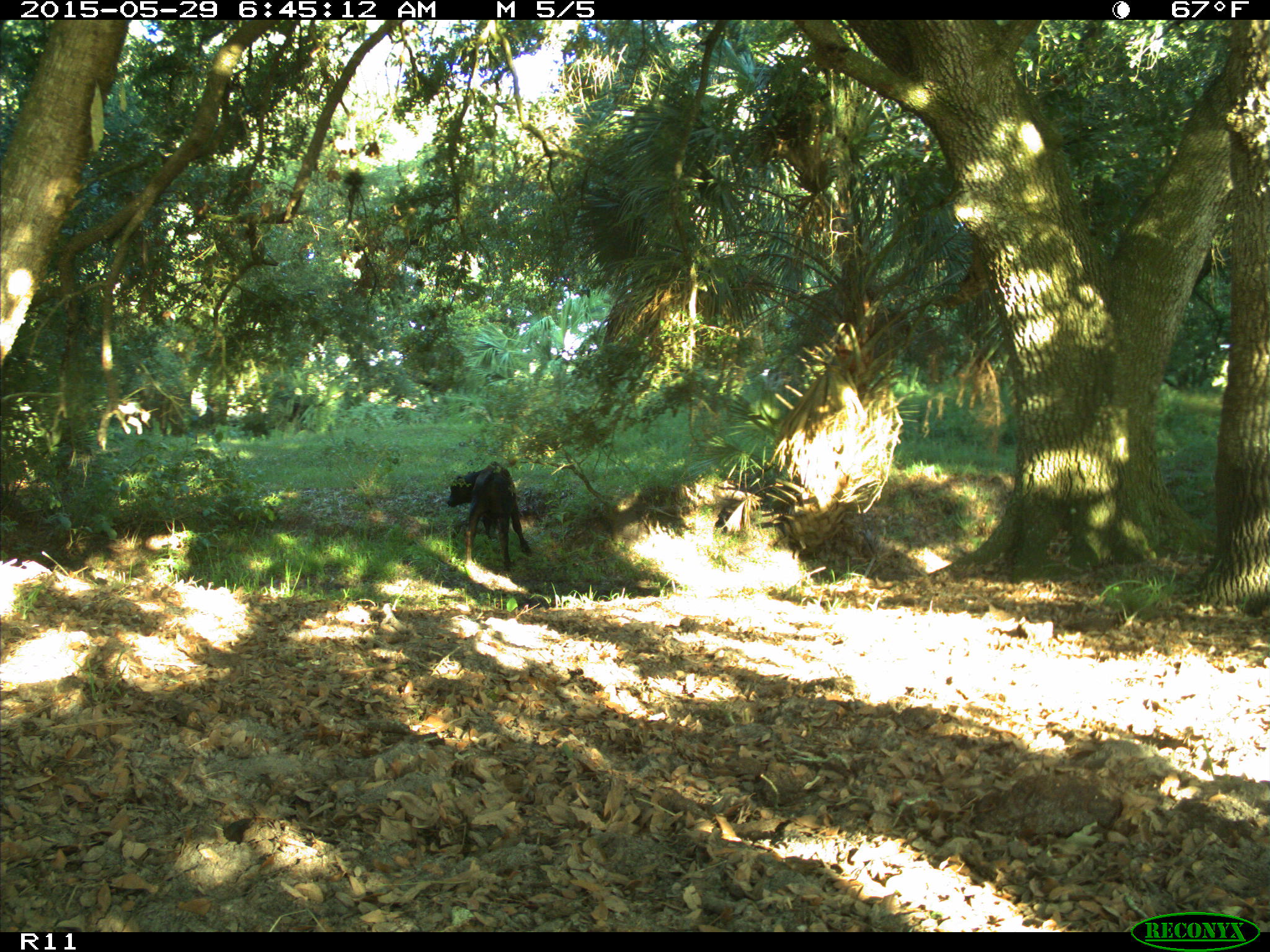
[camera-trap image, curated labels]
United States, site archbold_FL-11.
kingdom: Animalia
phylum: Chordata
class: Mammalia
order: Artiodactyla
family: Bovidae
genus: Bos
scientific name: Bos taurus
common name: domestic cow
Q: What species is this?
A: Bos taurus (domestic cow).